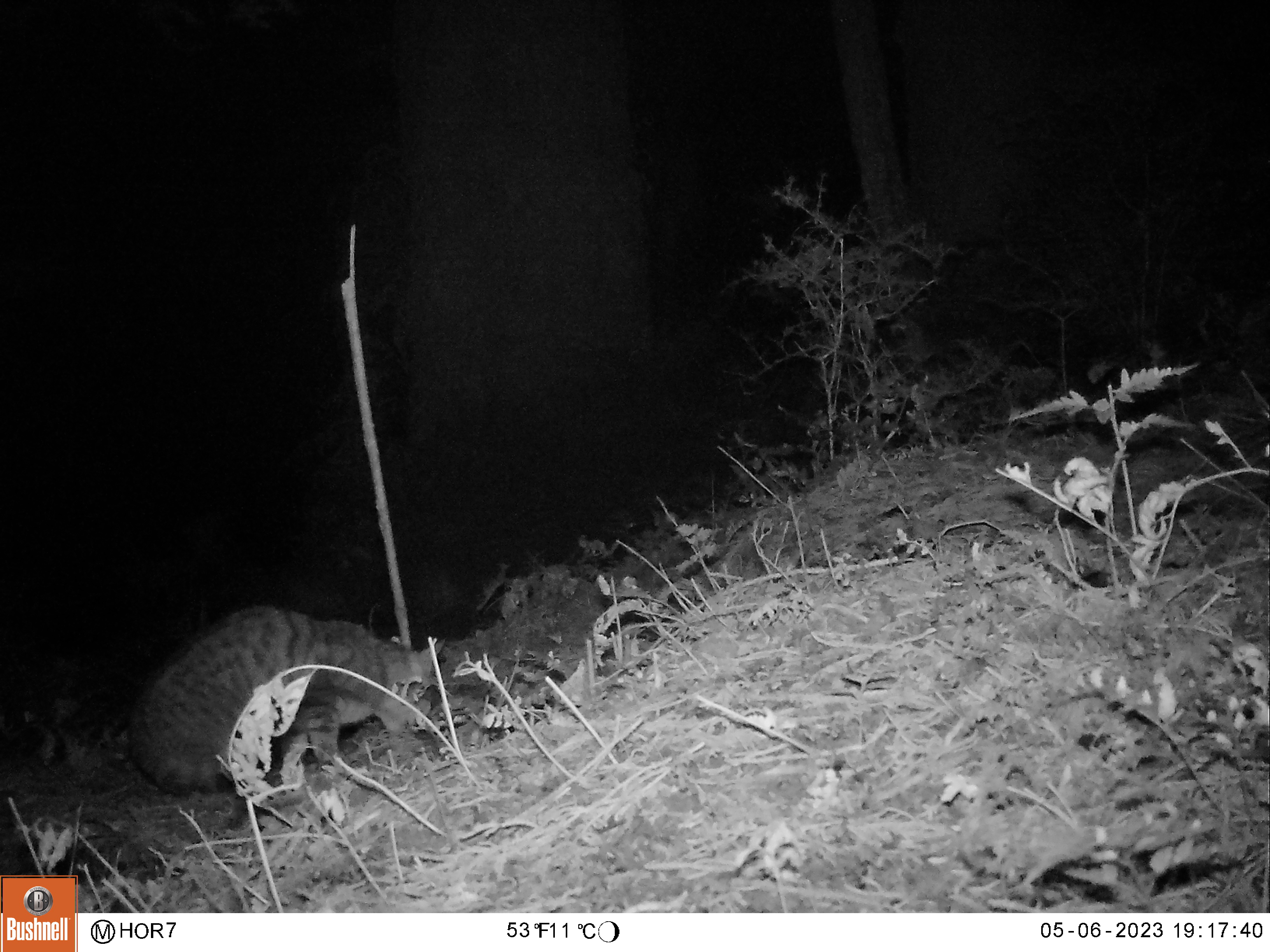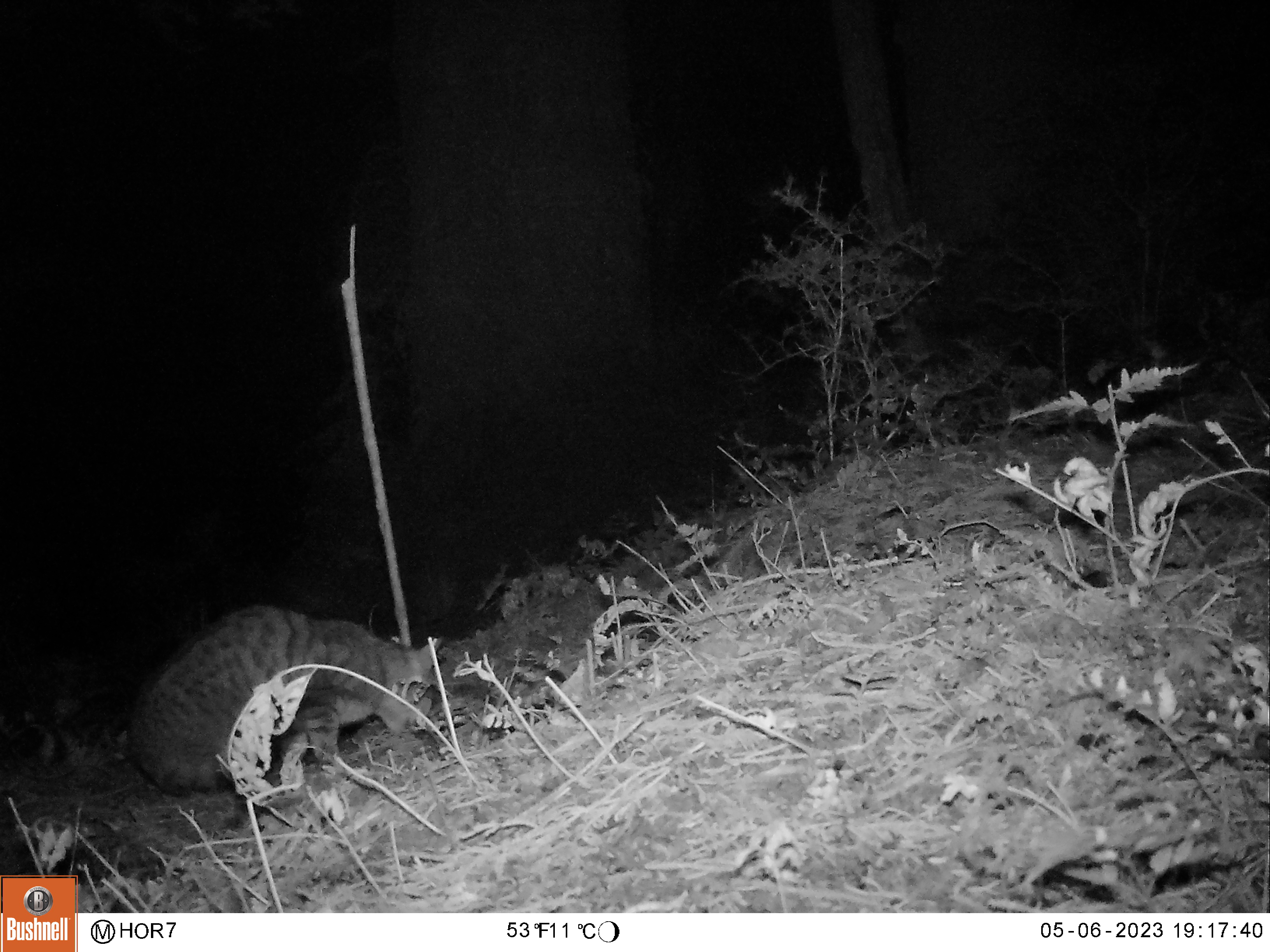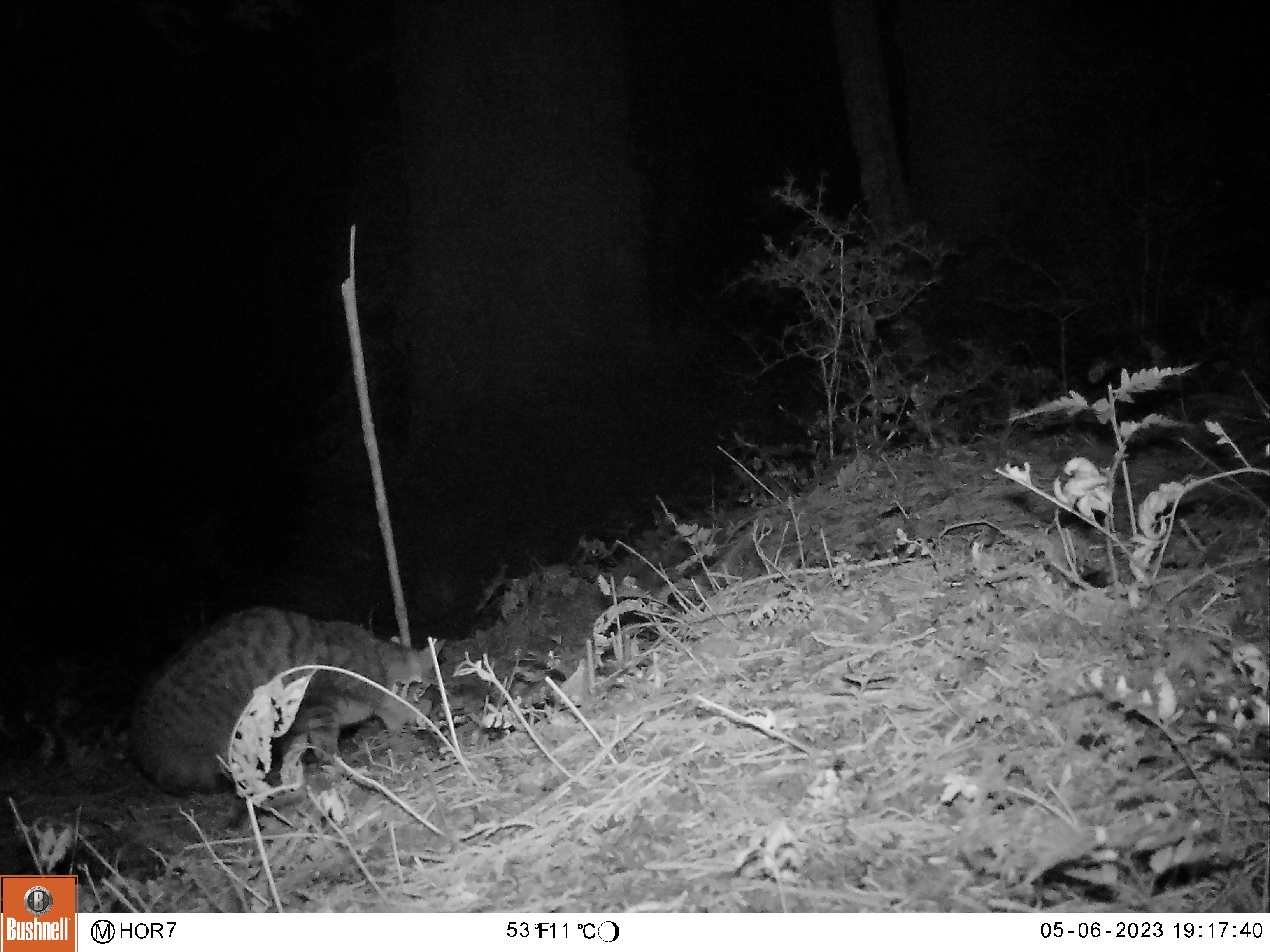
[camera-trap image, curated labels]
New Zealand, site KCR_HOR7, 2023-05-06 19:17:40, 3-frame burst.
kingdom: Animalia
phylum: Chordata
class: Mammalia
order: Carnivora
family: Felidae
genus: Felis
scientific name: Felis catus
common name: domestic cat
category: cat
Cat (domestic cat) (Felis catus).